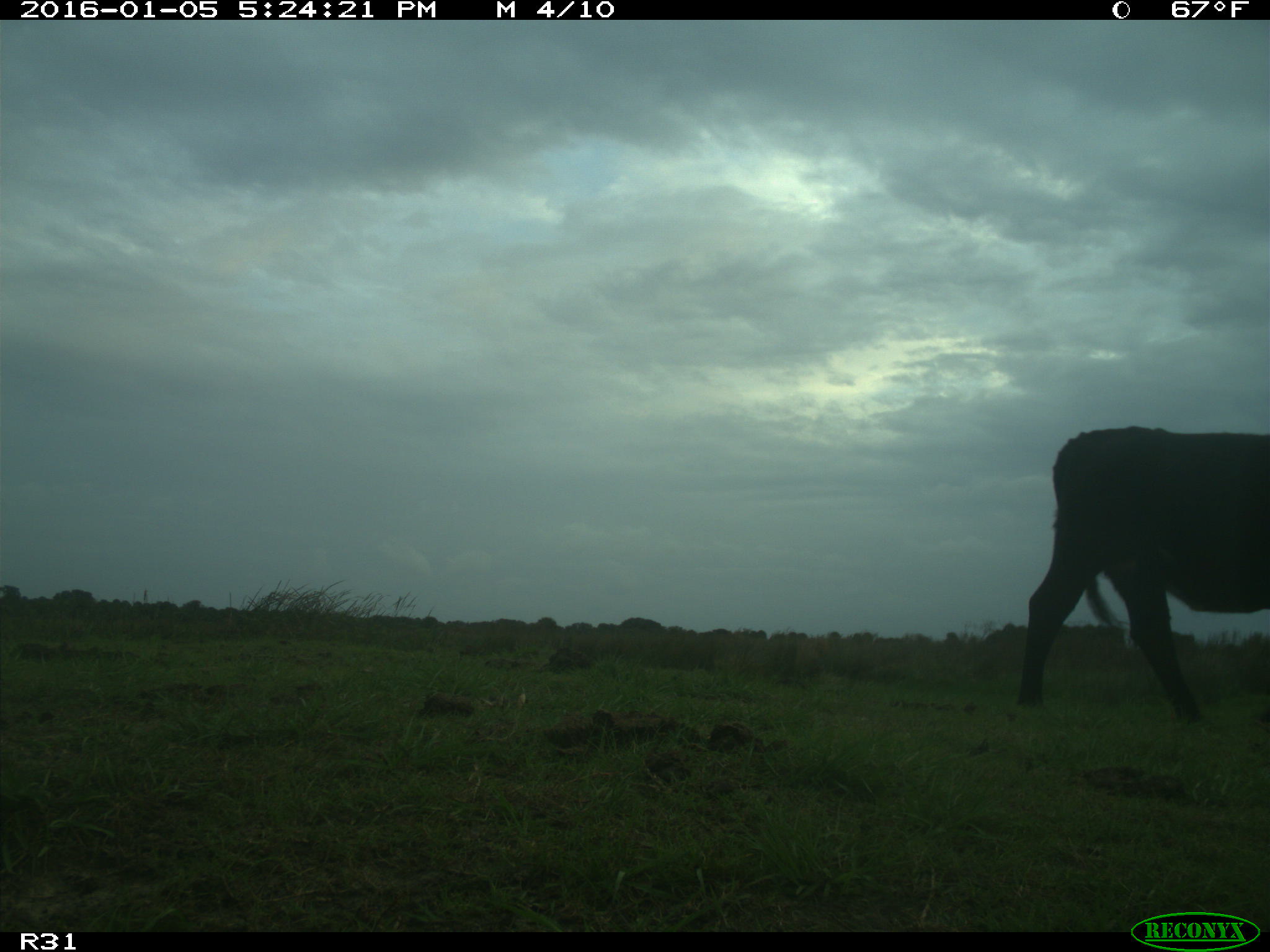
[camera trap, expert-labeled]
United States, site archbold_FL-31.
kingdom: Animalia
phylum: Chordata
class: Mammalia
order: Artiodactyla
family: Bovidae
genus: Bos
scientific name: Bos taurus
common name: domestic cow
Bos taurus (domestic cow).